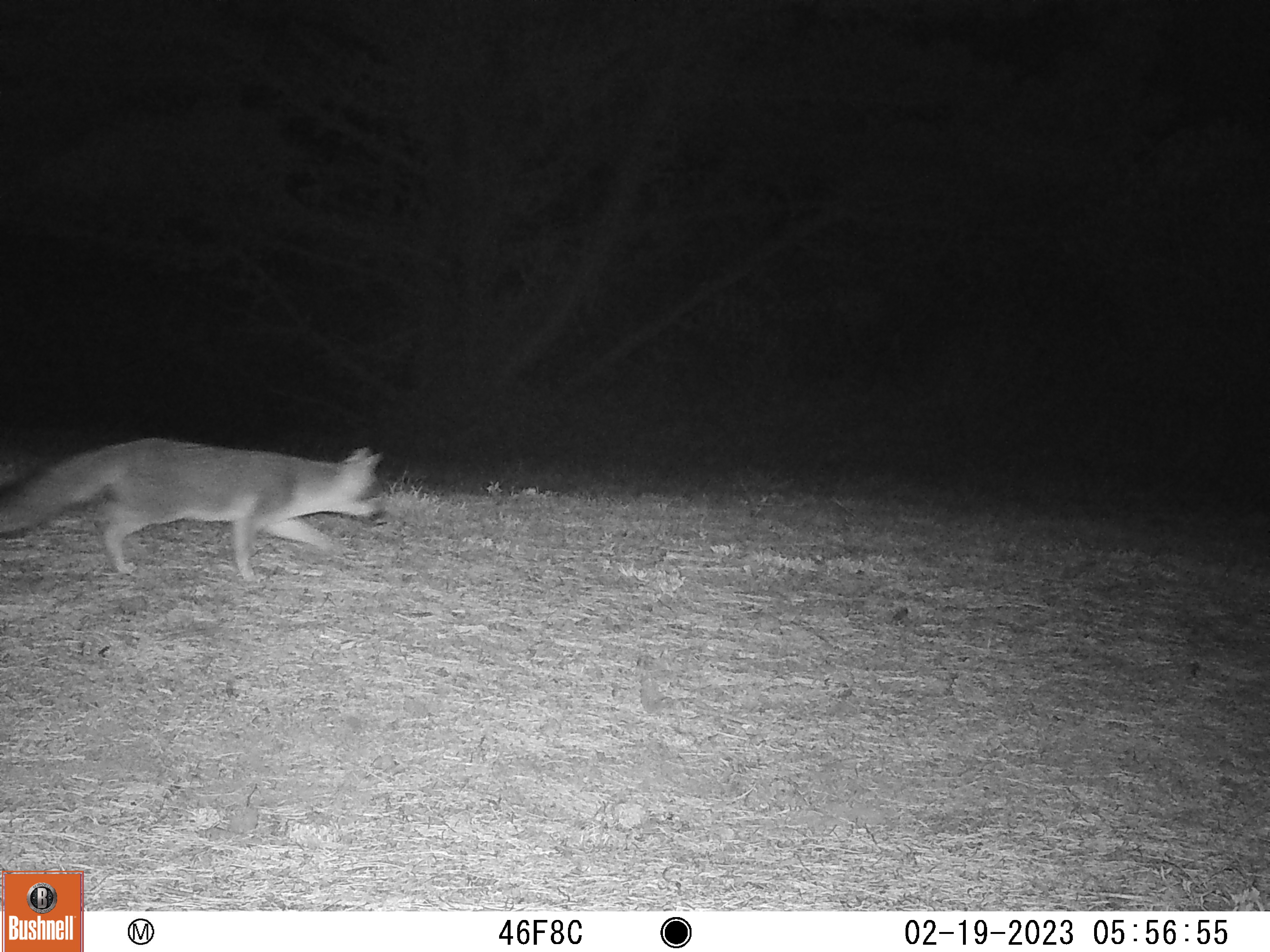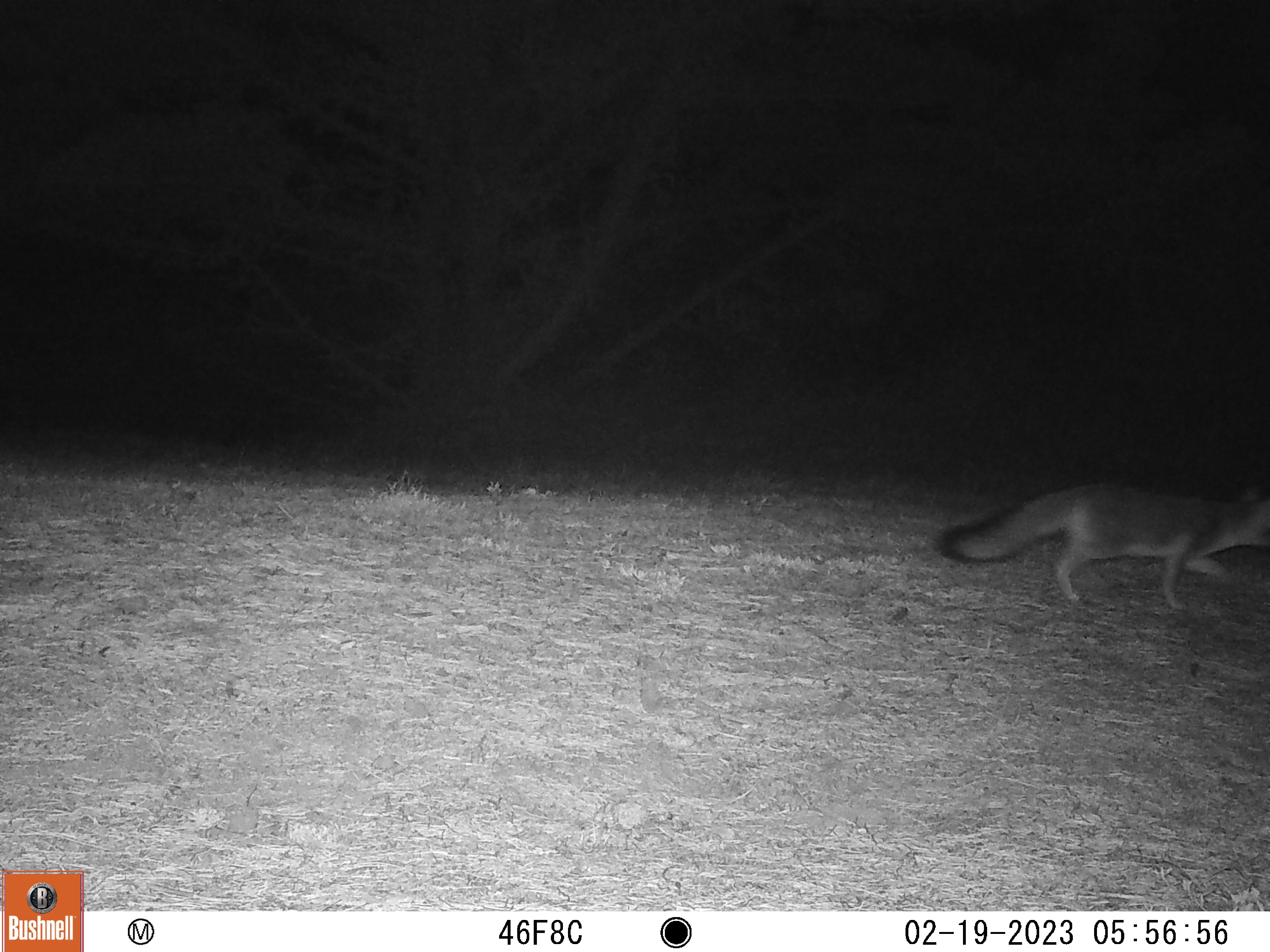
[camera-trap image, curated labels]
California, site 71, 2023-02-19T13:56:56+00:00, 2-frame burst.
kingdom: Animalia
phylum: Chordata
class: Mammalia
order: Carnivora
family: Canidae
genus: Urocyon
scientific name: Urocyon cinereoargenteus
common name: gray fox